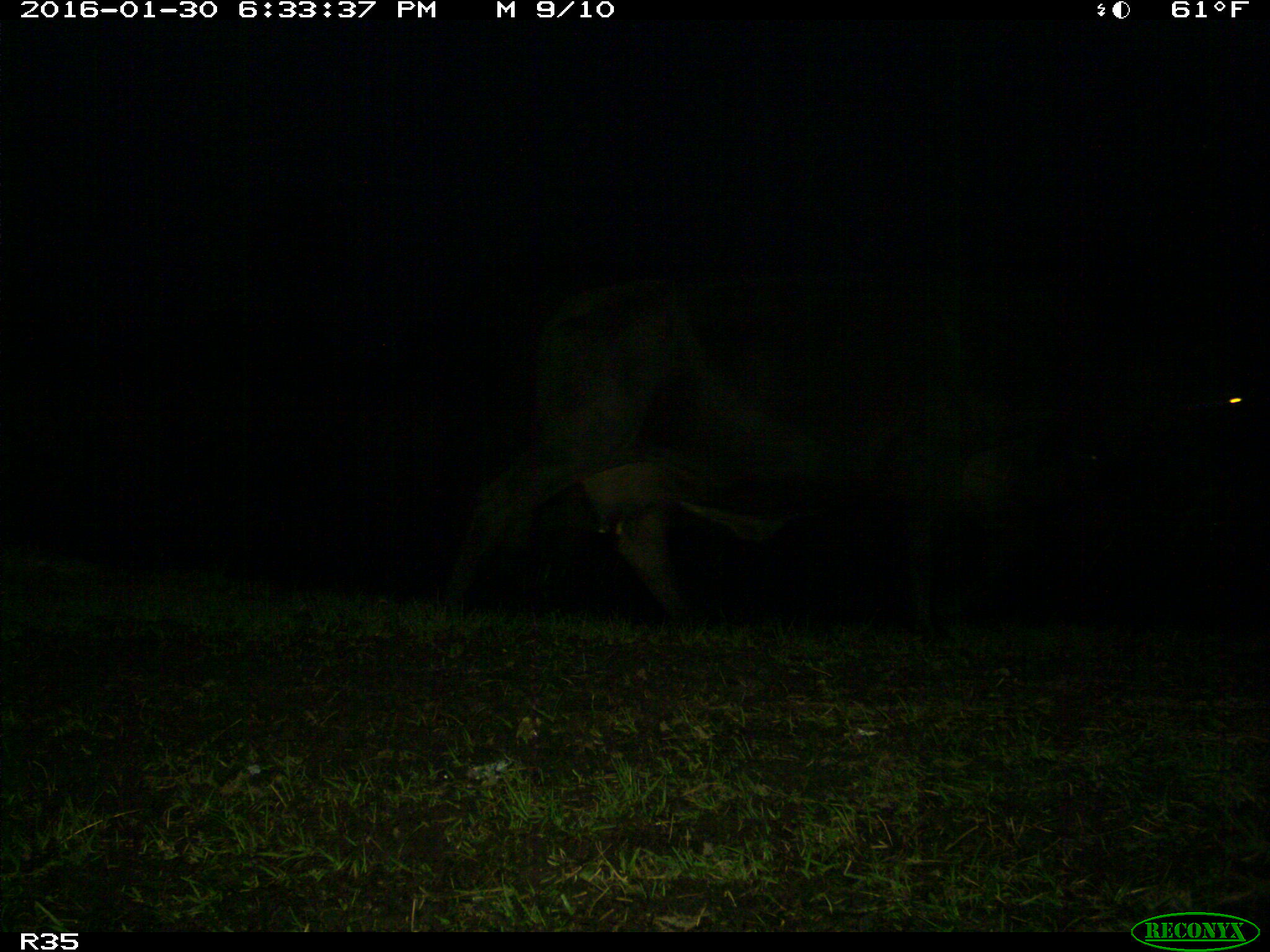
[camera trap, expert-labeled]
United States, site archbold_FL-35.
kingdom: Animalia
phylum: Chordata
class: Mammalia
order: Artiodactyla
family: Bovidae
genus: Bos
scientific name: Bos taurus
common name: domestic cow